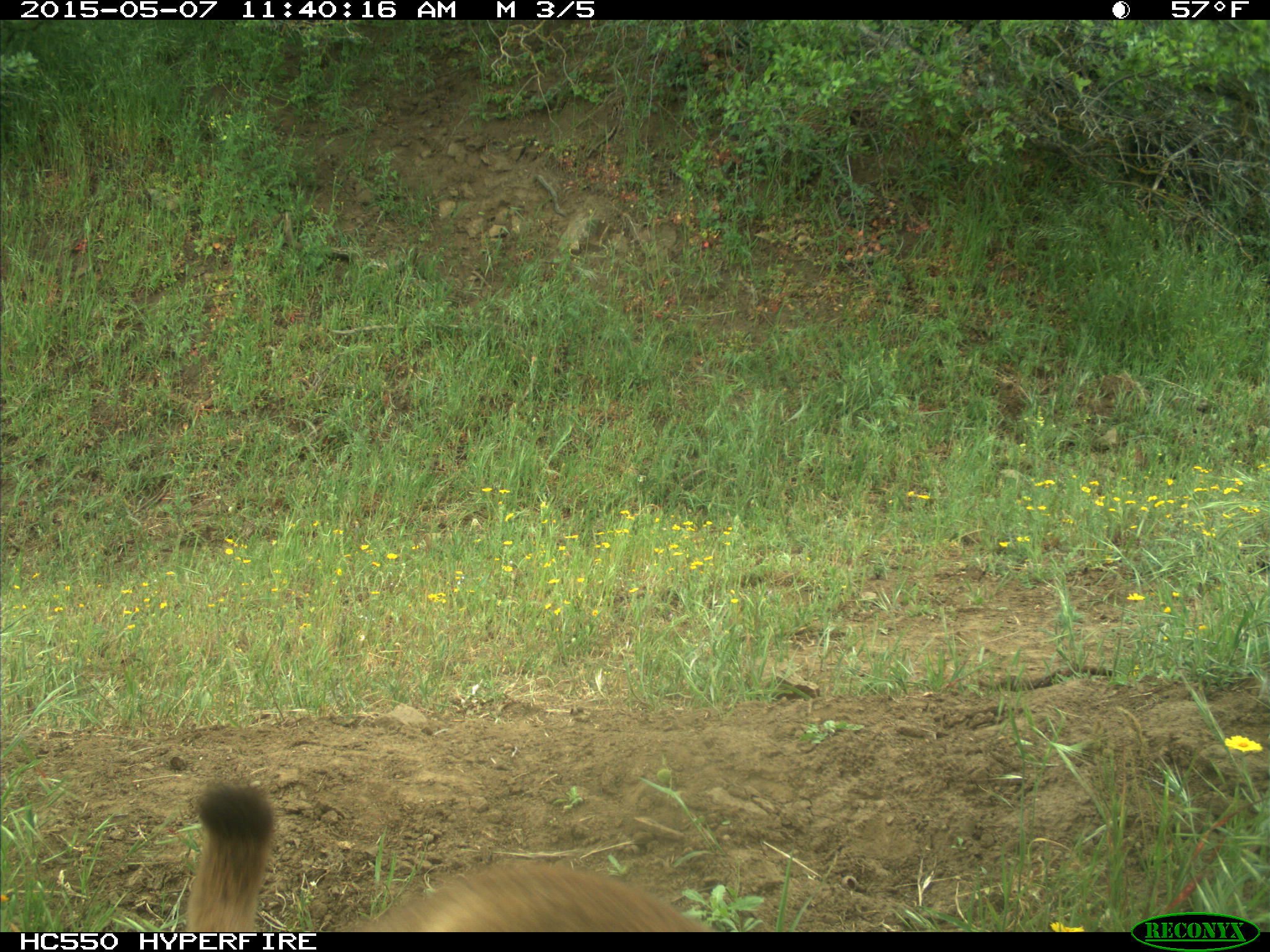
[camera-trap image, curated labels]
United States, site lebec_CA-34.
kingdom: Animalia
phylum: Chordata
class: Mammalia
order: Carnivora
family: Felidae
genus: Puma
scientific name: Puma concolor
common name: mountain lion